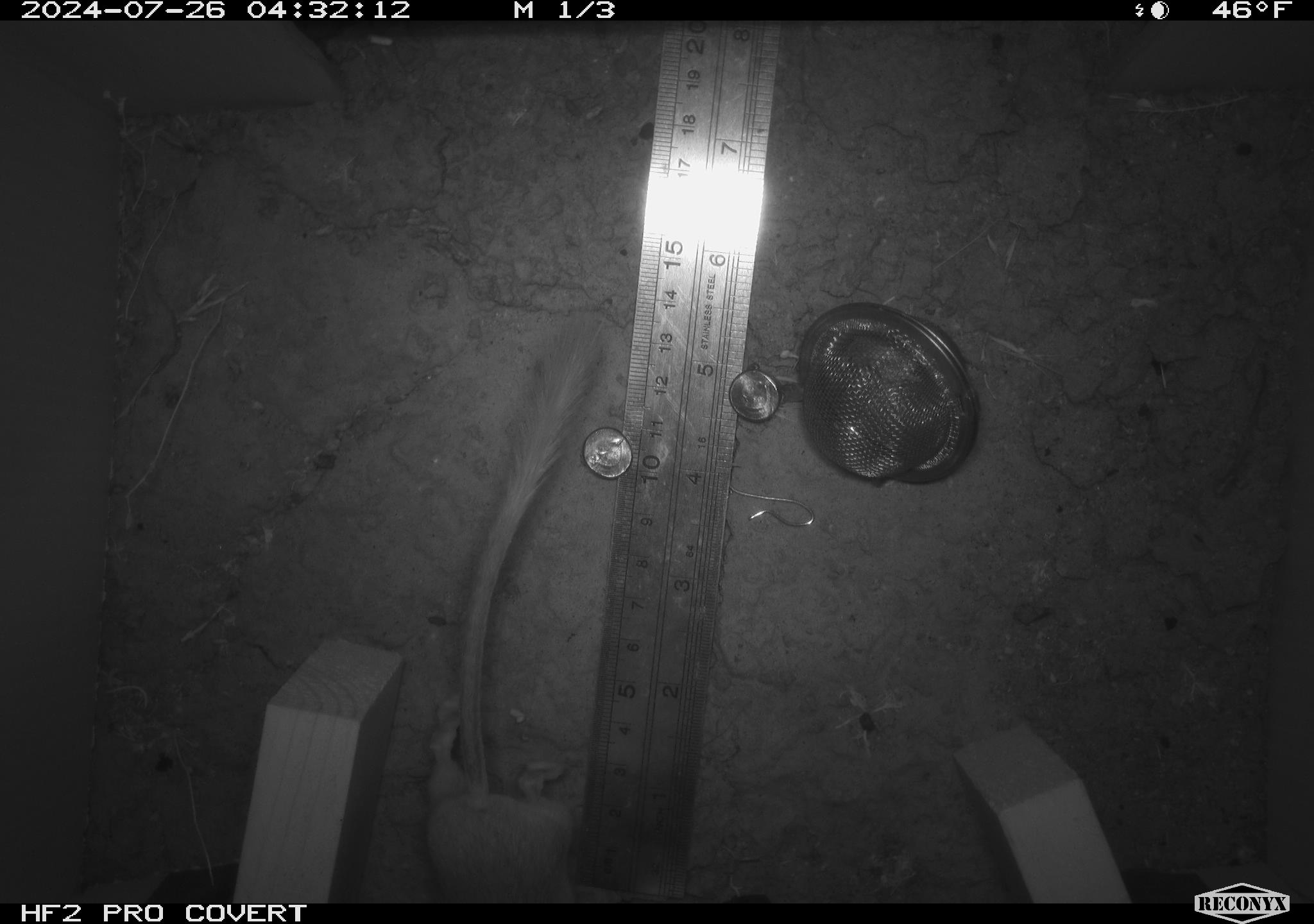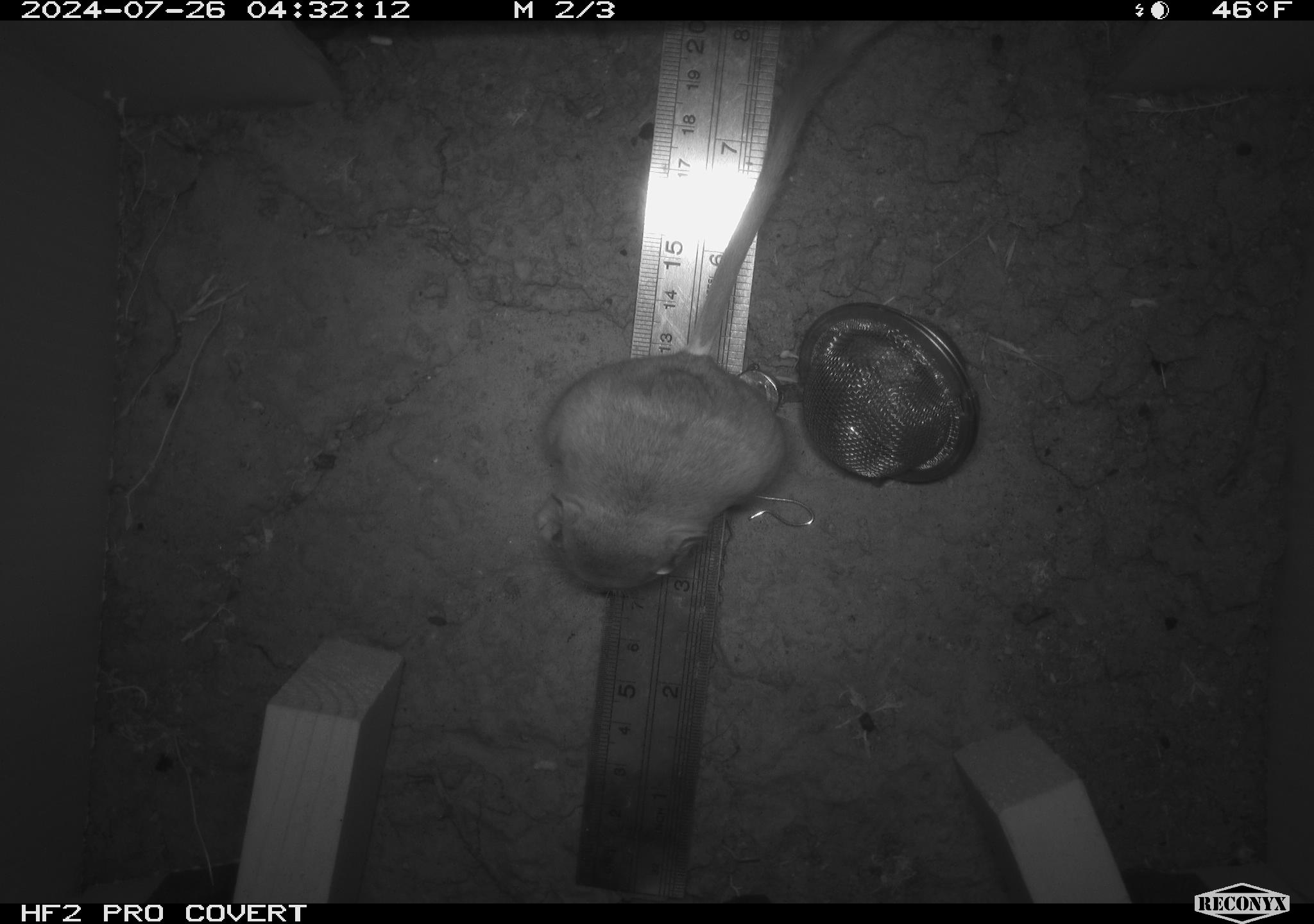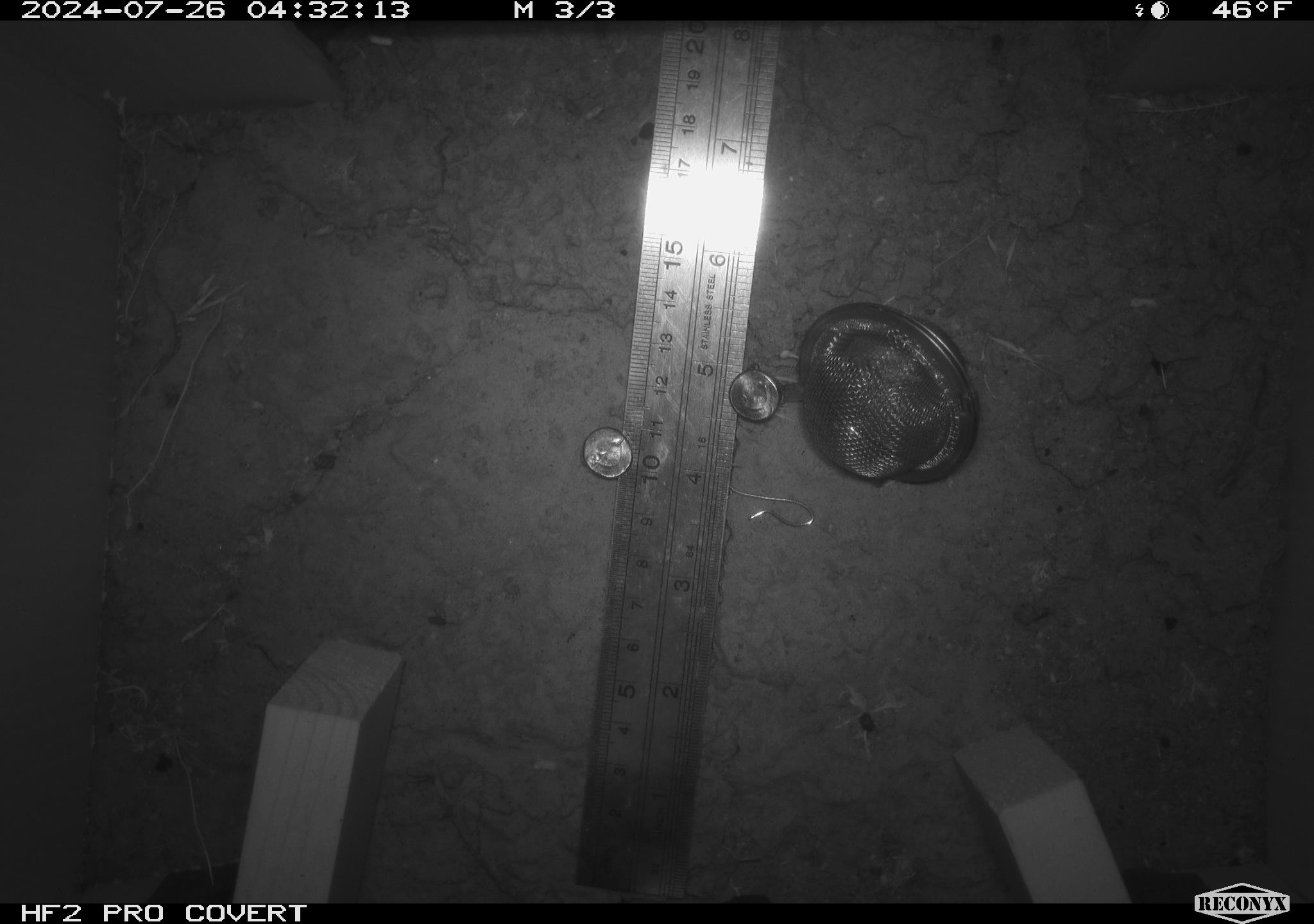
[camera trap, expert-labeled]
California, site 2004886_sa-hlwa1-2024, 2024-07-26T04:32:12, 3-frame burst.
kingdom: Animalia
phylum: Chordata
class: Mammalia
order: Rodentia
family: Heteromyidae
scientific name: Heteromyidae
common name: kangaroo rats and pocket mice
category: heteromyidae family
Heteromyidae family (kangaroo rats and pocket mice) (Heteromyidae).